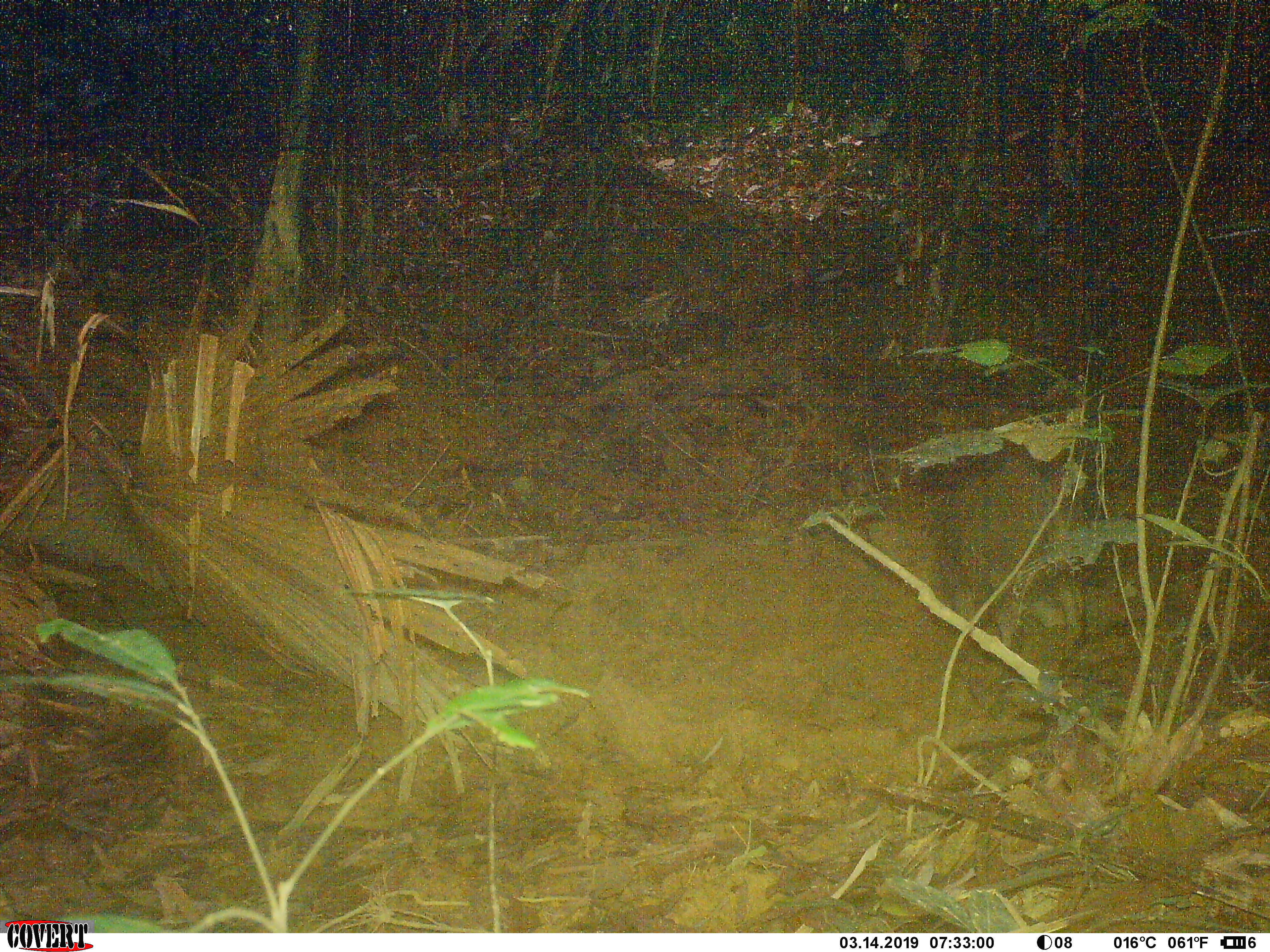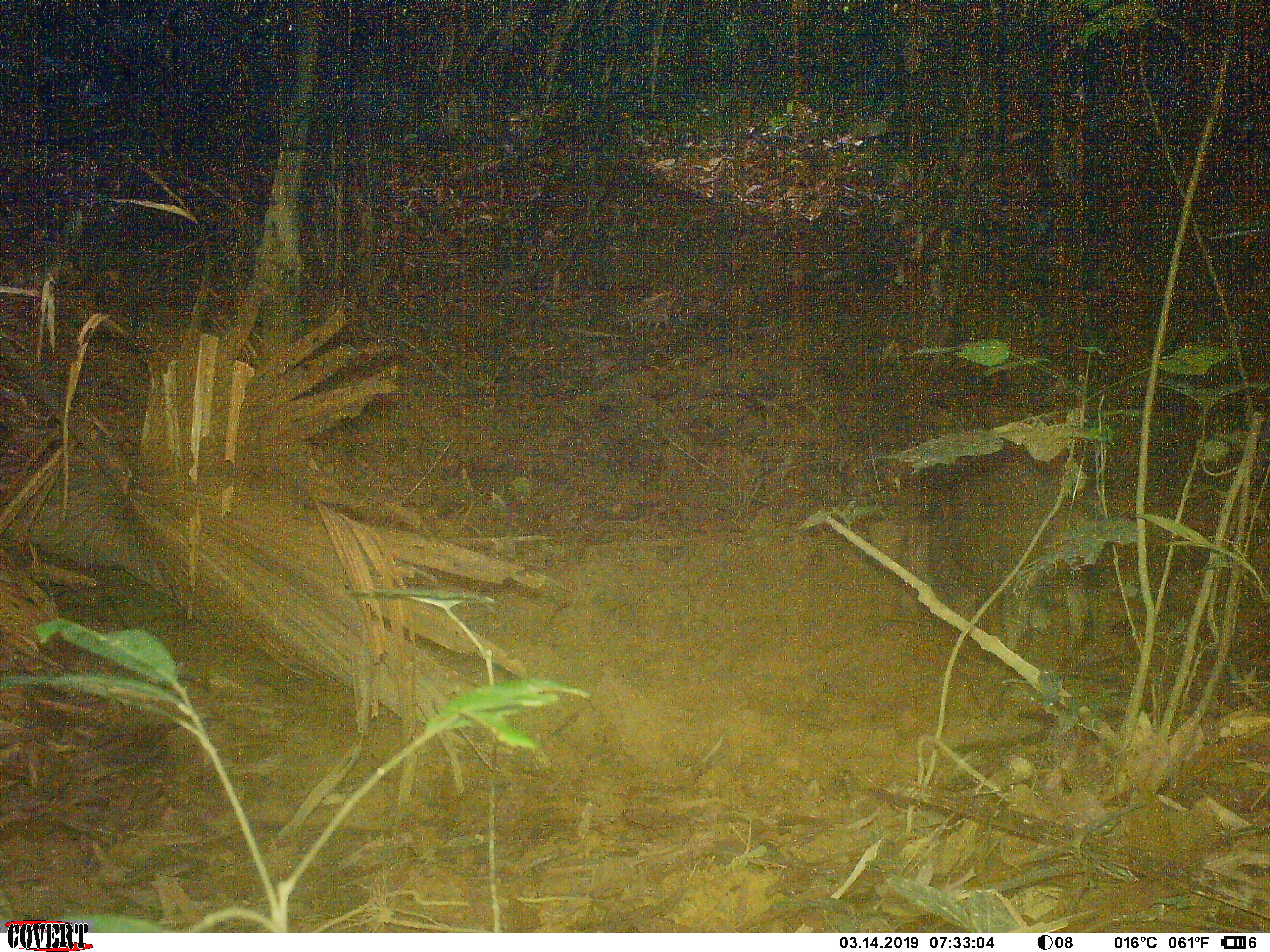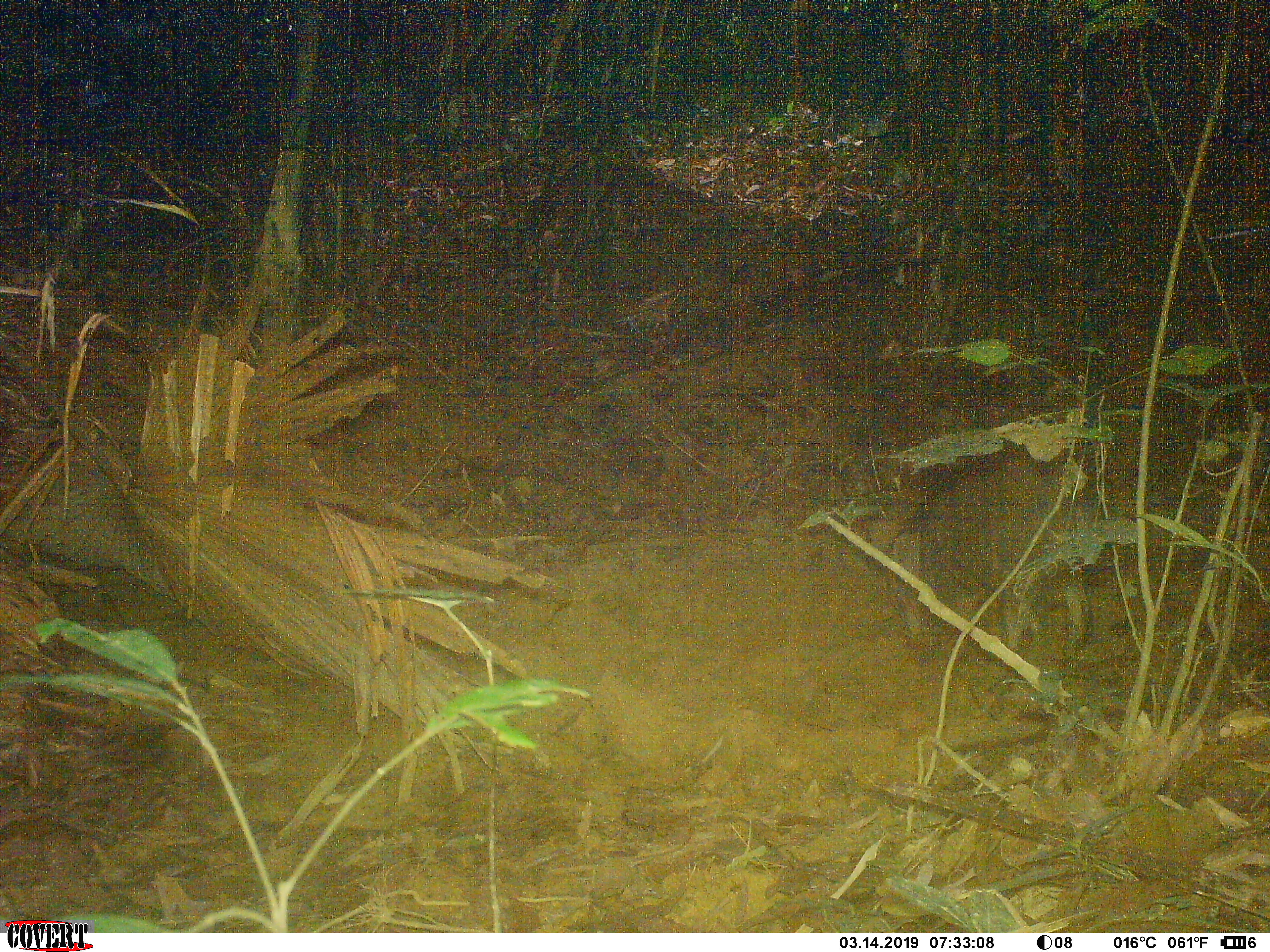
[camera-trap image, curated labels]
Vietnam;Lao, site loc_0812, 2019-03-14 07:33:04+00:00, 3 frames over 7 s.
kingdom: Animalia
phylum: Chordata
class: Mammalia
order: Artiodactyla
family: Suidae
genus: Sus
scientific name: Sus scrofa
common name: eurasian wild pig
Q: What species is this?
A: Eurasian wild pig (Sus scrofa).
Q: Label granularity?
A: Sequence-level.